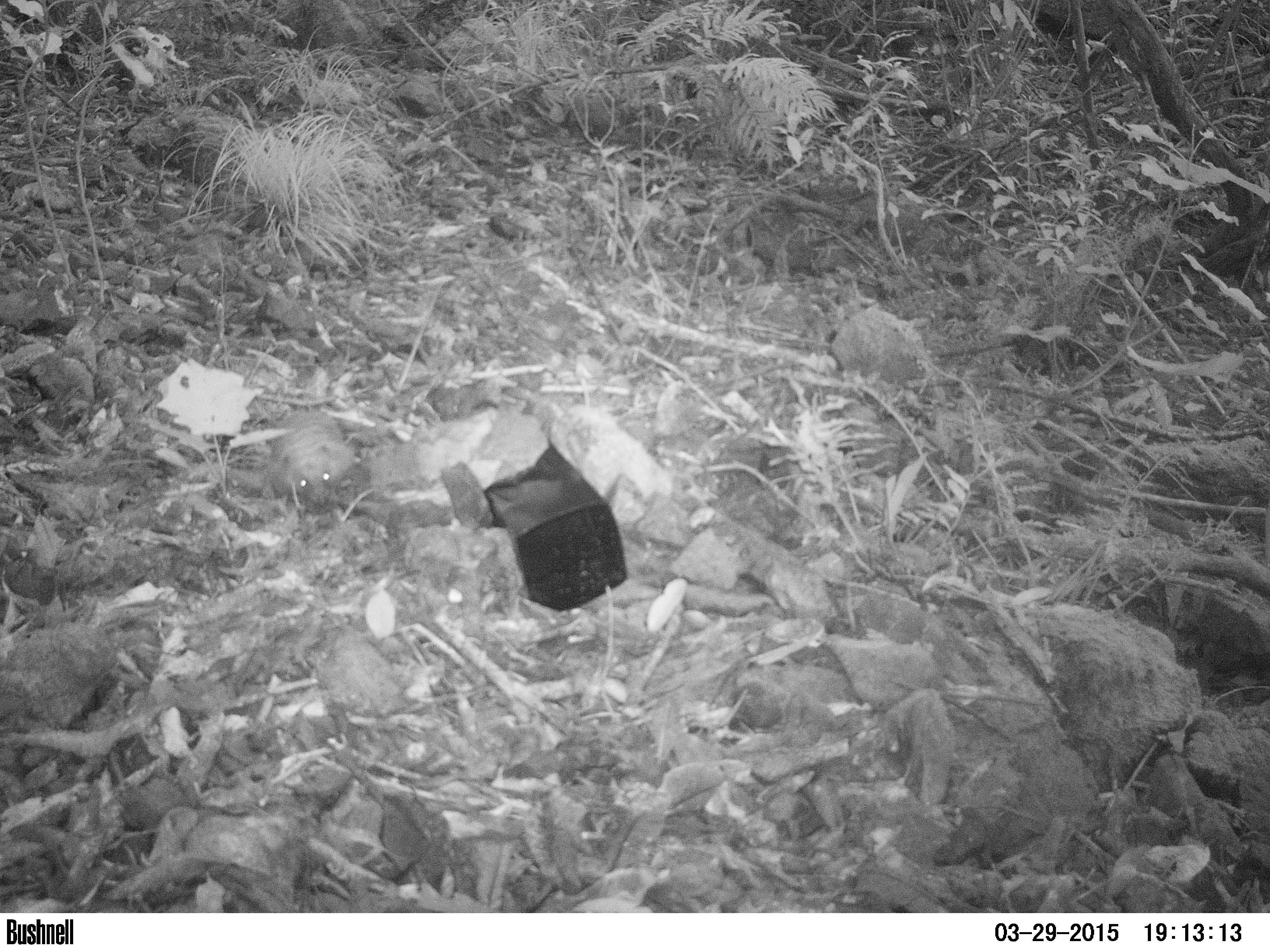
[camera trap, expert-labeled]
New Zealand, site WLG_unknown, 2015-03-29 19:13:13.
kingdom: Animalia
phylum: Chordata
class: Mammalia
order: Eulipotyphla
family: Erinaceidae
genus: Erinaceus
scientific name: Erinaceus europaeus europaeus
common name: european hedgehog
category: hedgehog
Hedgehog (european hedgehog) (Erinaceus europaeus europaeus).